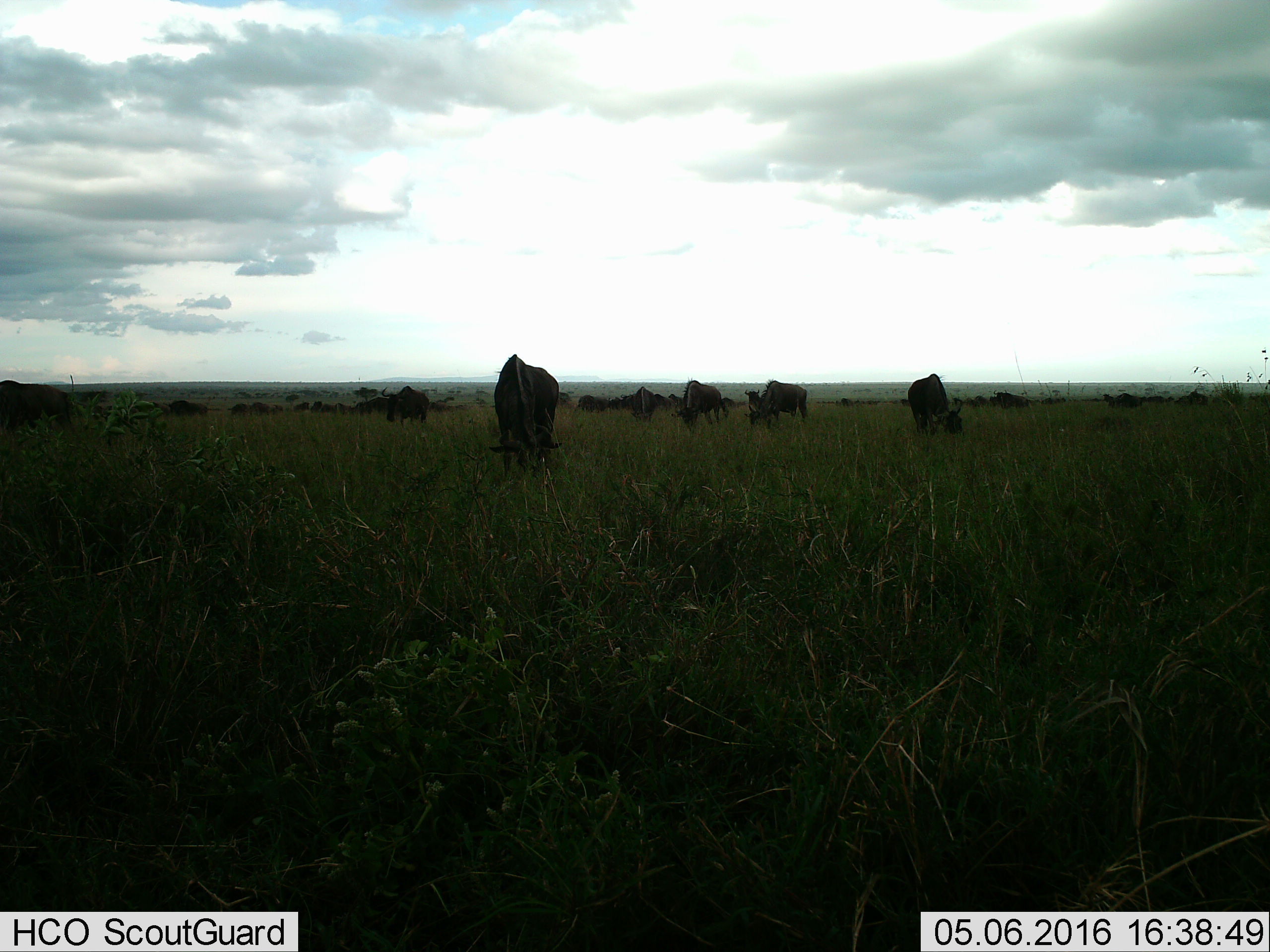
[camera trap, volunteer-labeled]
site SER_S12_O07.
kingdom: Animalia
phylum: Chordata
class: Mammalia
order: Artiodactyla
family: Bovidae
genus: Connochaetes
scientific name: Connochaetes taurinus taurinus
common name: blue wildebeest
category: wildebeestblue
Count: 51+.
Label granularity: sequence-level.